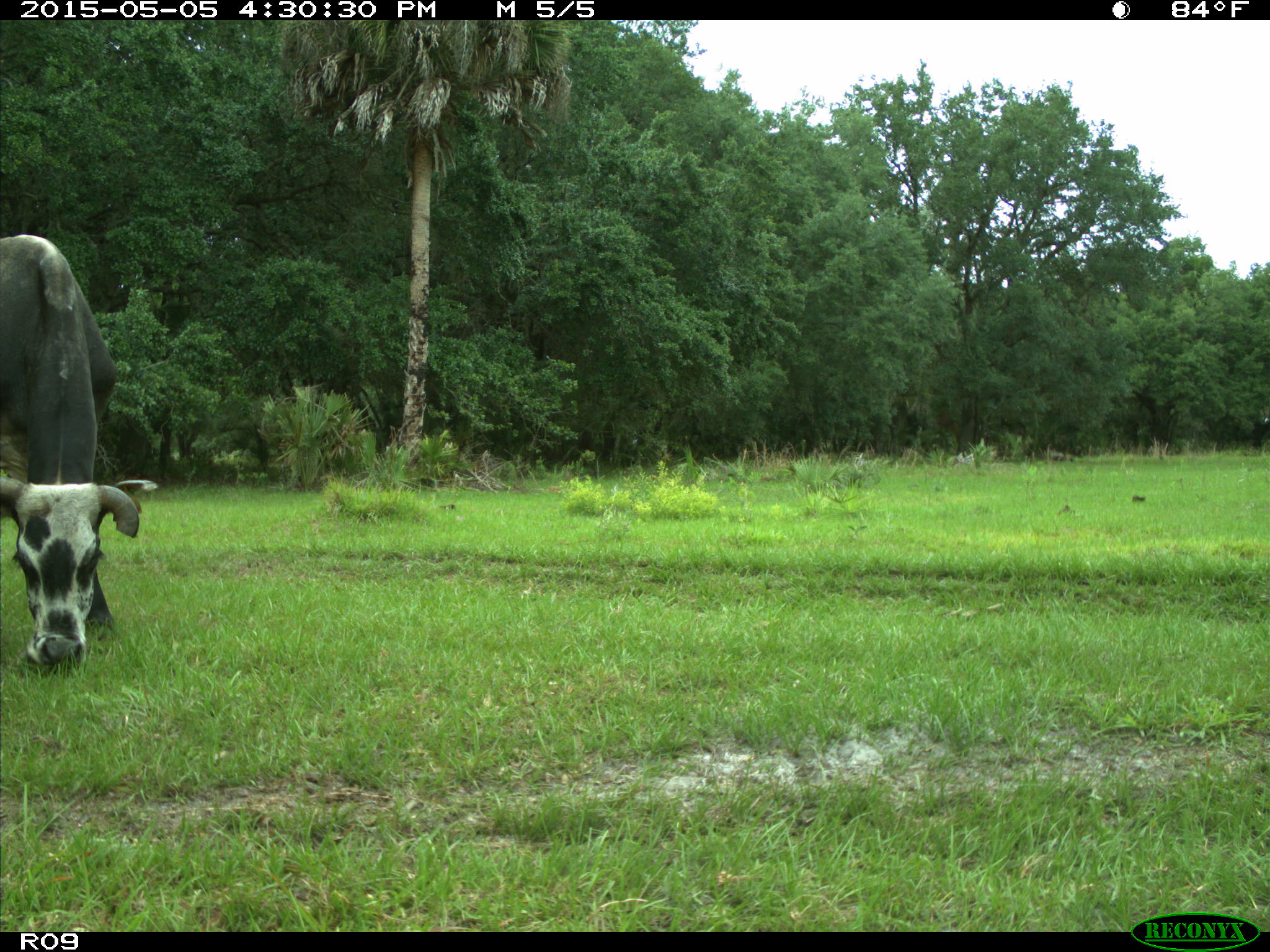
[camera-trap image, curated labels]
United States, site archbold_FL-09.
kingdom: Animalia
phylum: Chordata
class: Mammalia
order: Artiodactyla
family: Bovidae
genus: Bos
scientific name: Bos taurus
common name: domestic cow